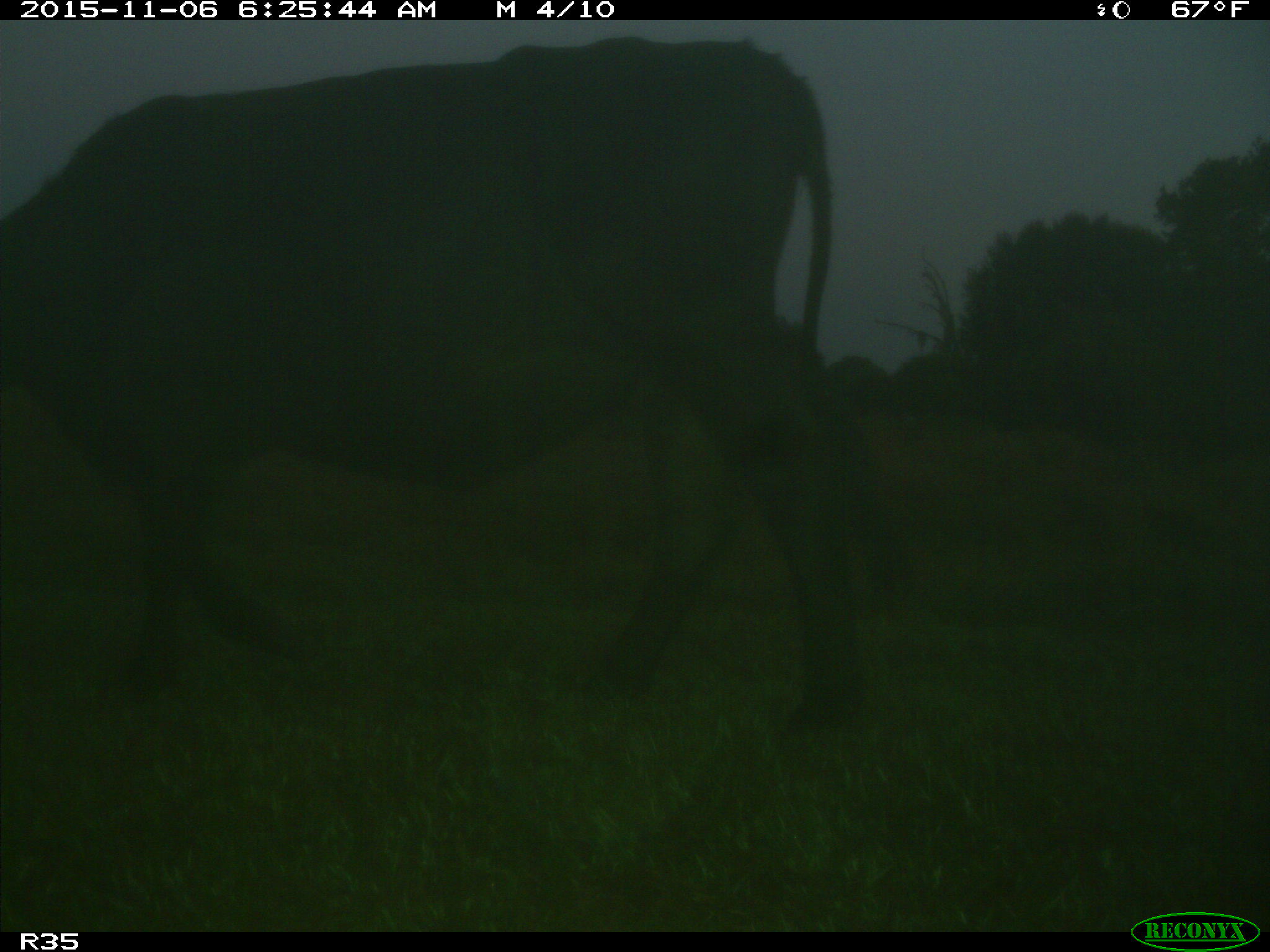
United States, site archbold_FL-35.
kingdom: Animalia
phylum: Chordata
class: Mammalia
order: Artiodactyla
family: Bovidae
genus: Bos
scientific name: Bos taurus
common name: domestic cow